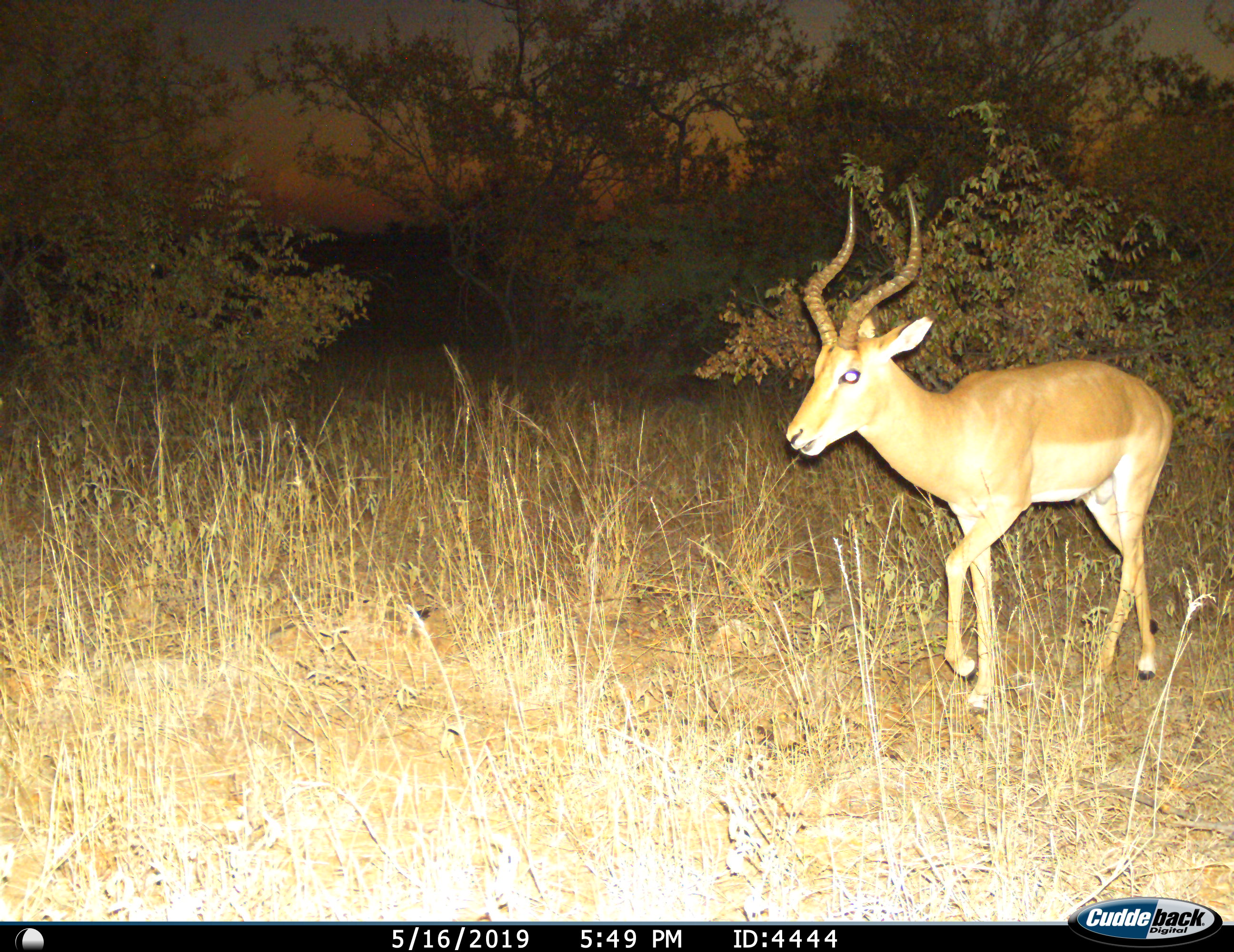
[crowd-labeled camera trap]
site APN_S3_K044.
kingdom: Animalia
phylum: Chordata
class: Mammalia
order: Artiodactyla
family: Bovidae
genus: Aepyceros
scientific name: Aepyceros melampus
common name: impala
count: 1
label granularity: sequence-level